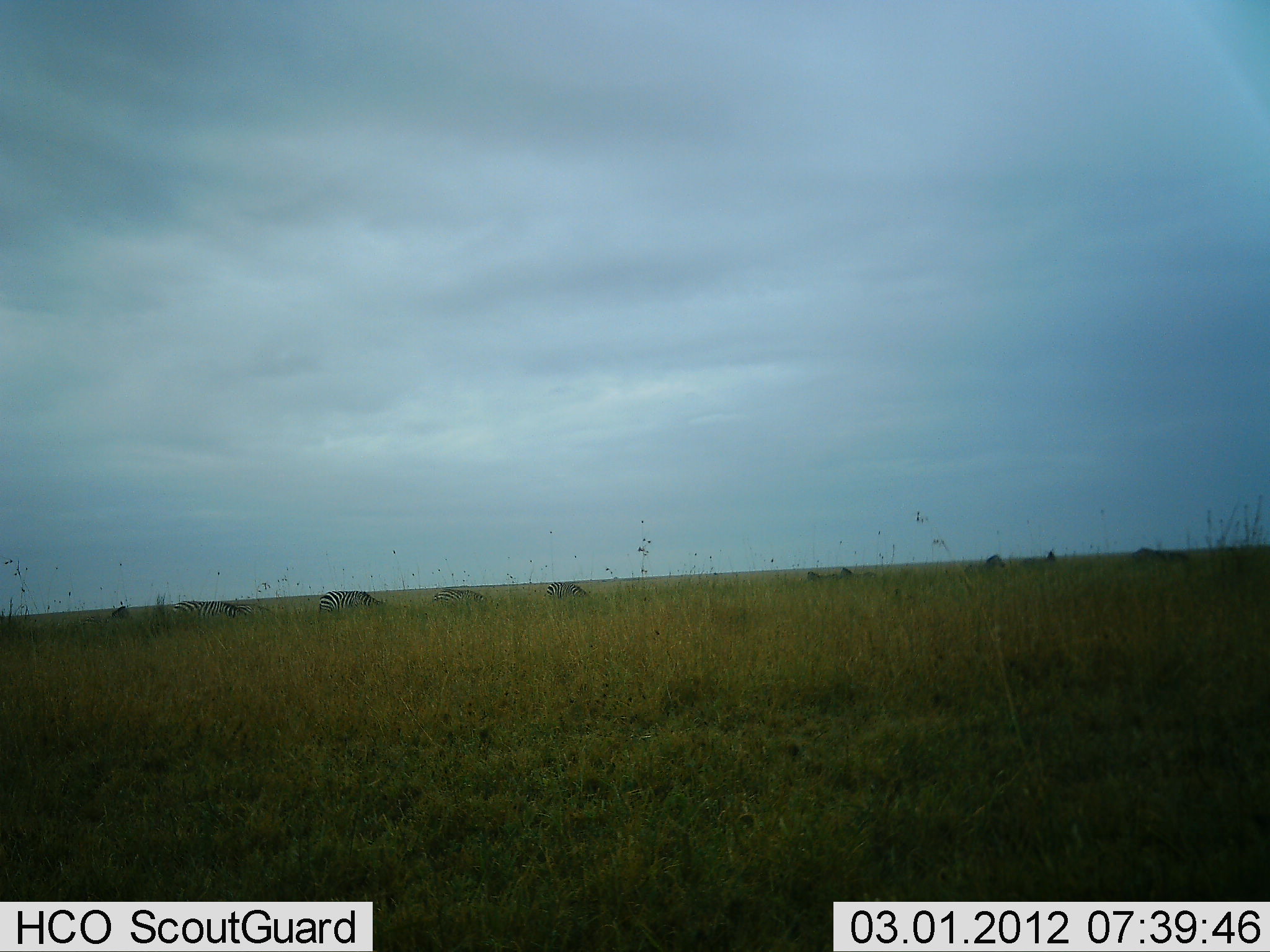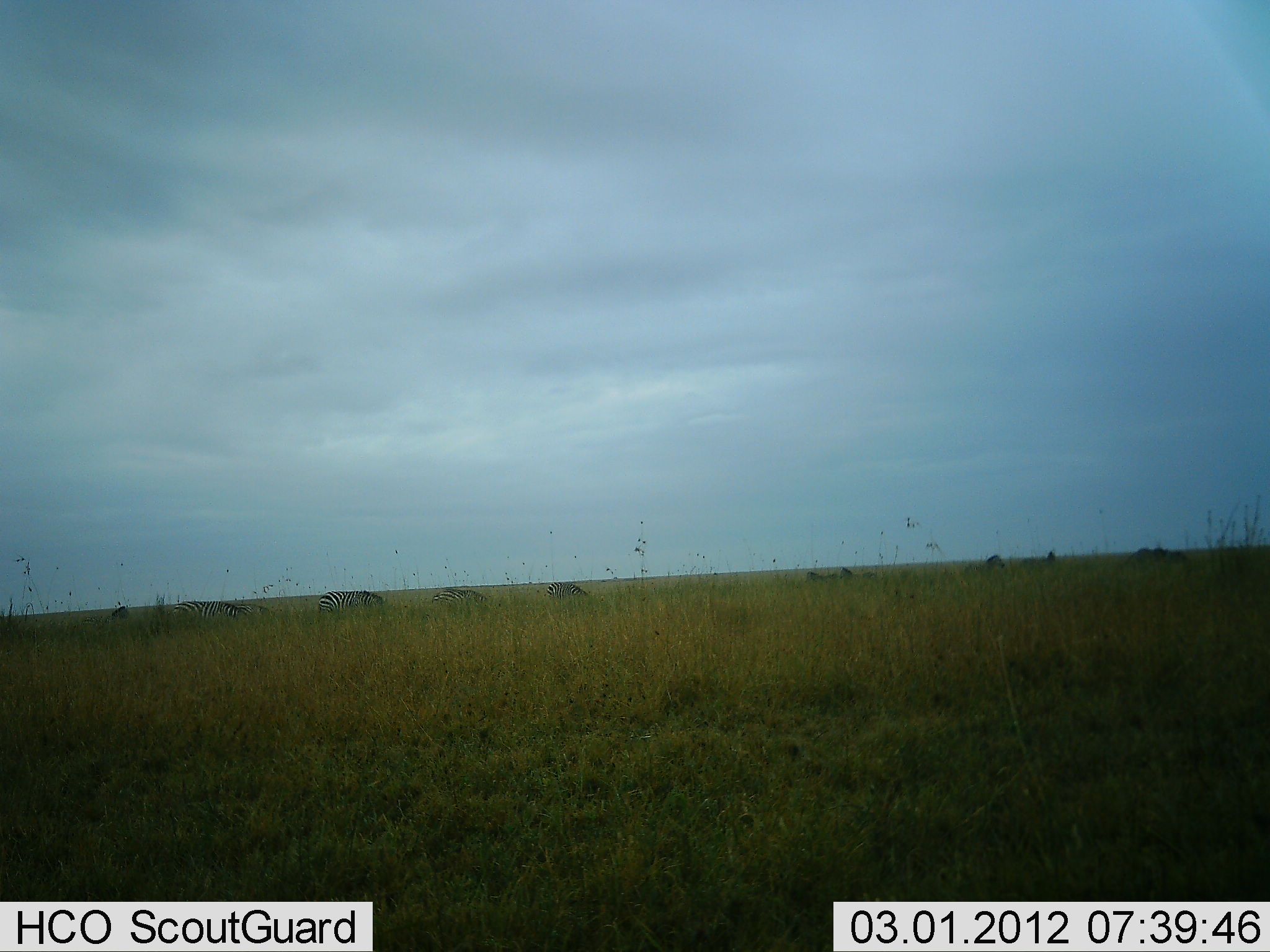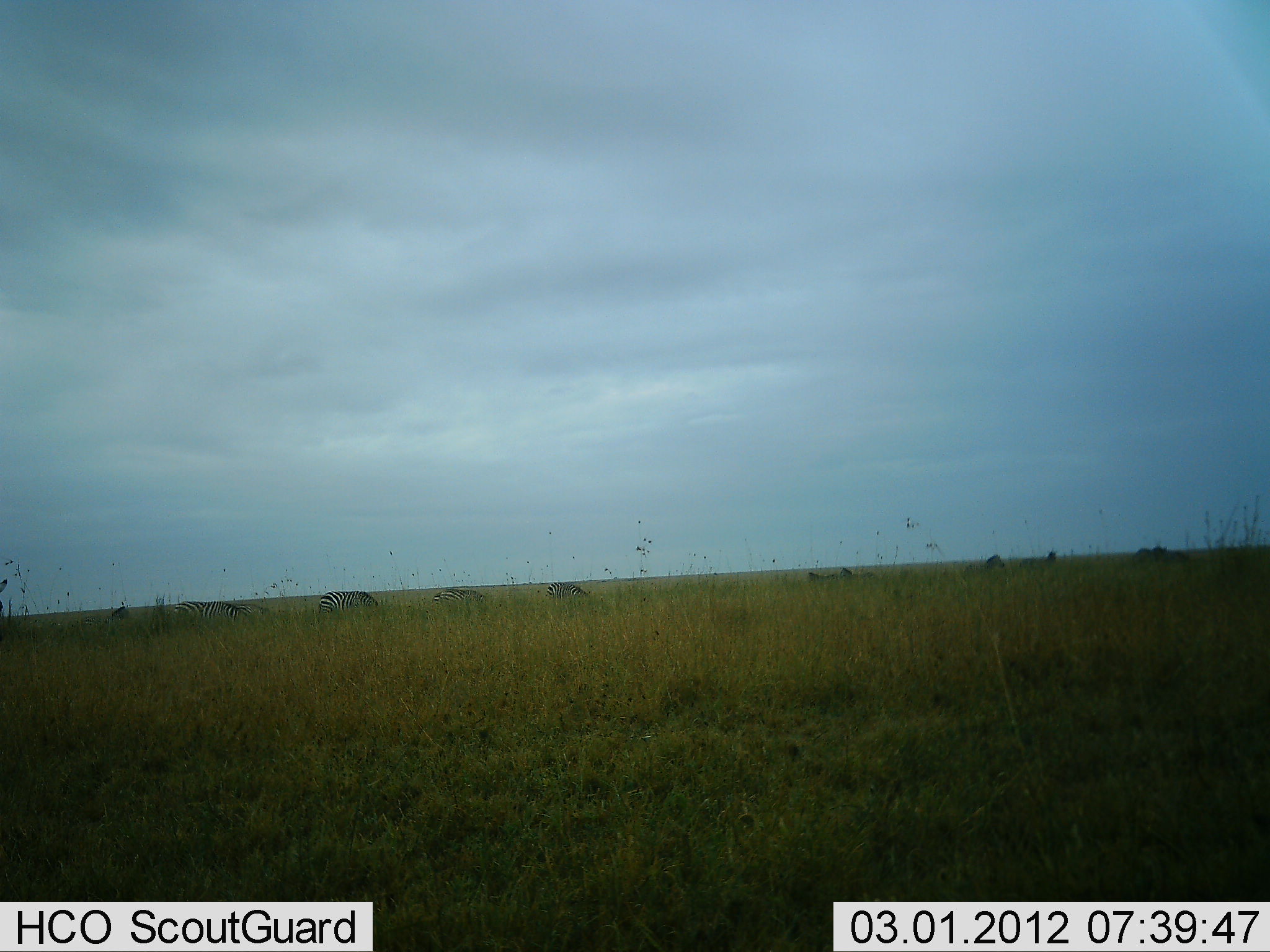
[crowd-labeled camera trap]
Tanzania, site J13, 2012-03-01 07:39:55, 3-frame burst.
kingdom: Animalia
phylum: Chordata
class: Mammalia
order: Perissodactyla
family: Equidae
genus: Equus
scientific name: Equus quagga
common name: plains zebra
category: zebra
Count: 9.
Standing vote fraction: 25%.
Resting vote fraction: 0%.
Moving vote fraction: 20%.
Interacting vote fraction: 5%.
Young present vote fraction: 0%.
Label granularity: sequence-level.